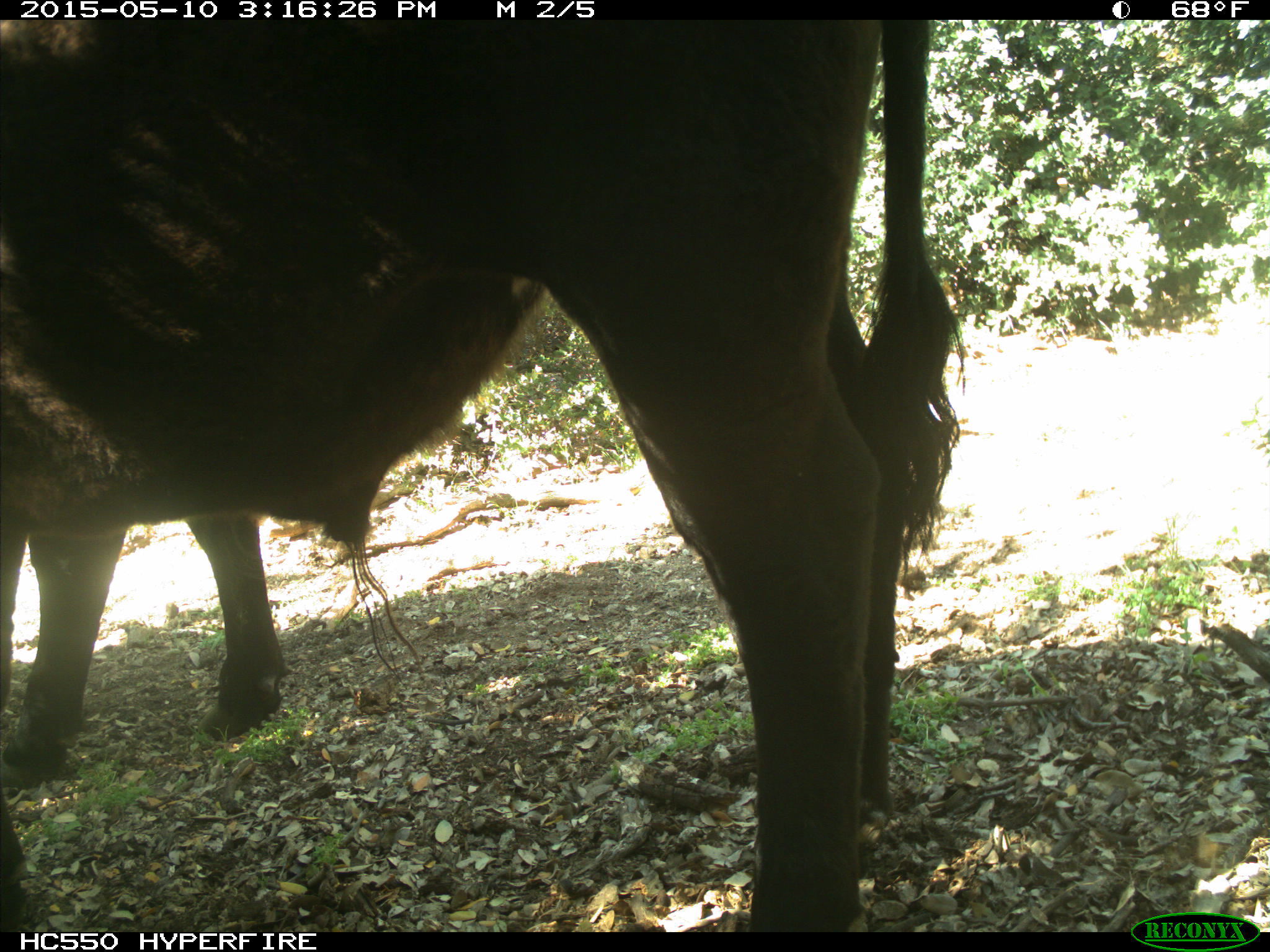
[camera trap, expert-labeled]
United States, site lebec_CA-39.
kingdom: Animalia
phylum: Chordata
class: Mammalia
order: Artiodactyla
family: Bovidae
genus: Bos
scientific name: Bos taurus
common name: domestic cow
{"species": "Bos taurus (domestic cow)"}